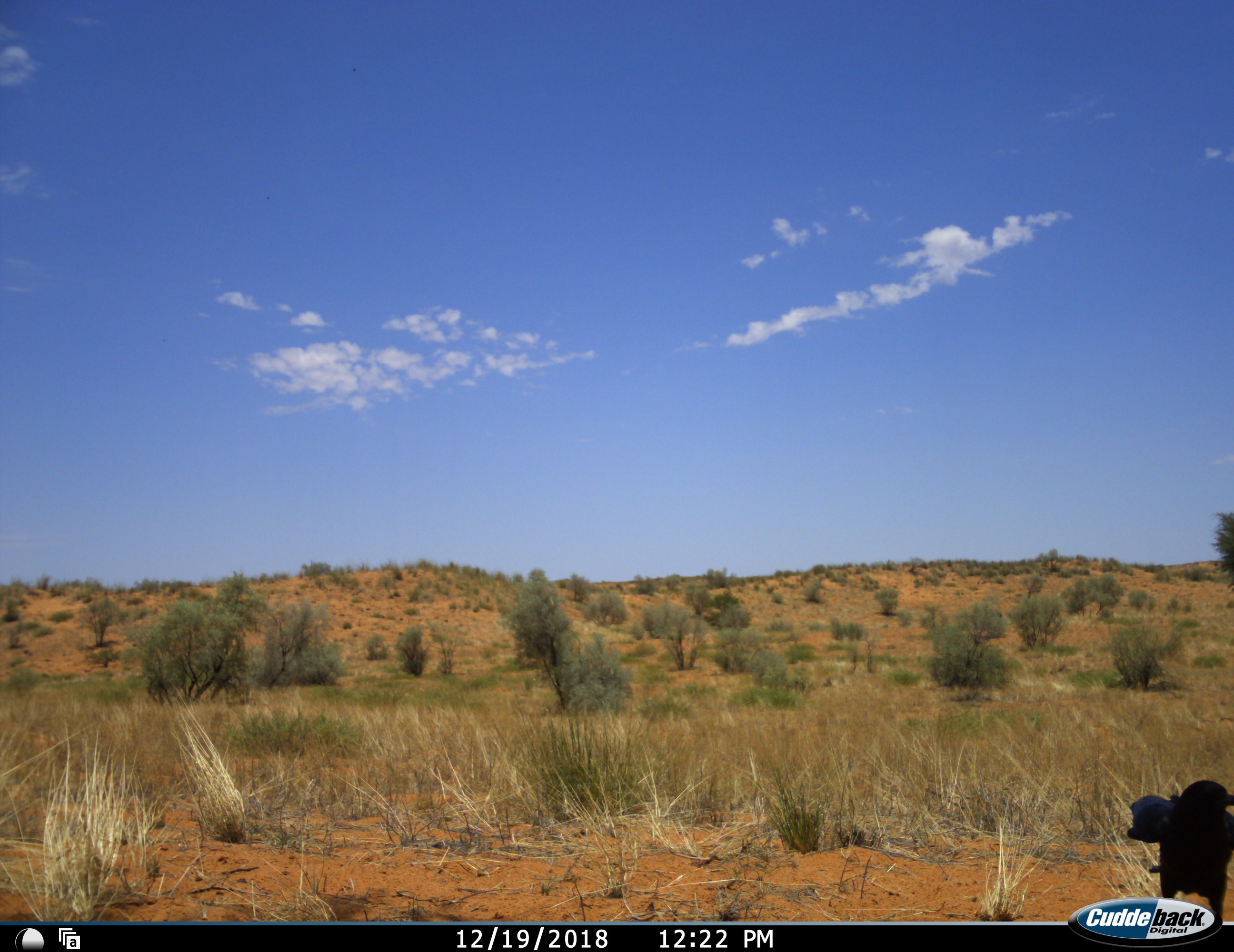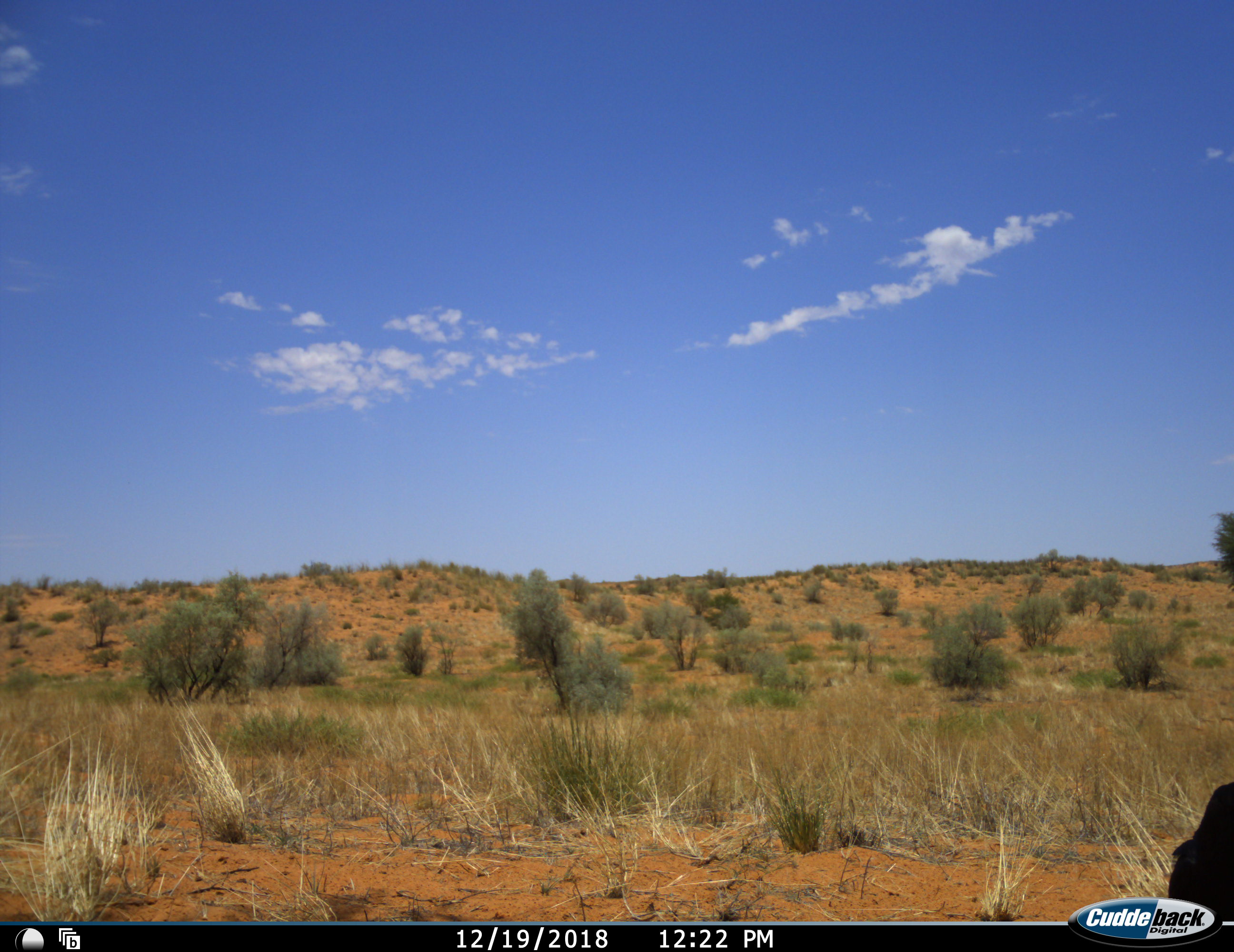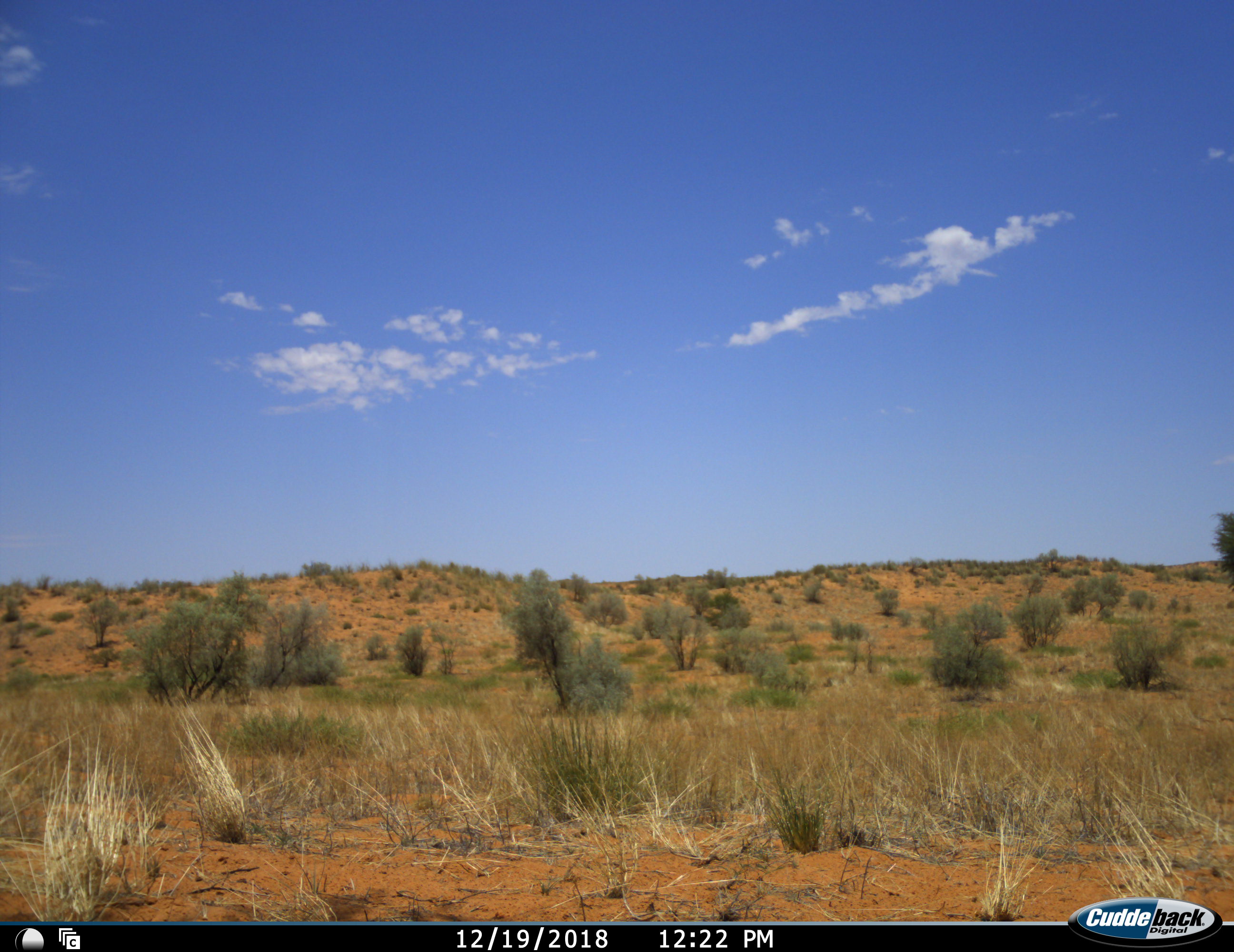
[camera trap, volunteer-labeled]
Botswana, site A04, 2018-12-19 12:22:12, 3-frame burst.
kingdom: Animalia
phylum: Chordata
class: Aves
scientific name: Aves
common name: bird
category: birdother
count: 1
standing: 50%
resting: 0%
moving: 50%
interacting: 0%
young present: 0%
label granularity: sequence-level